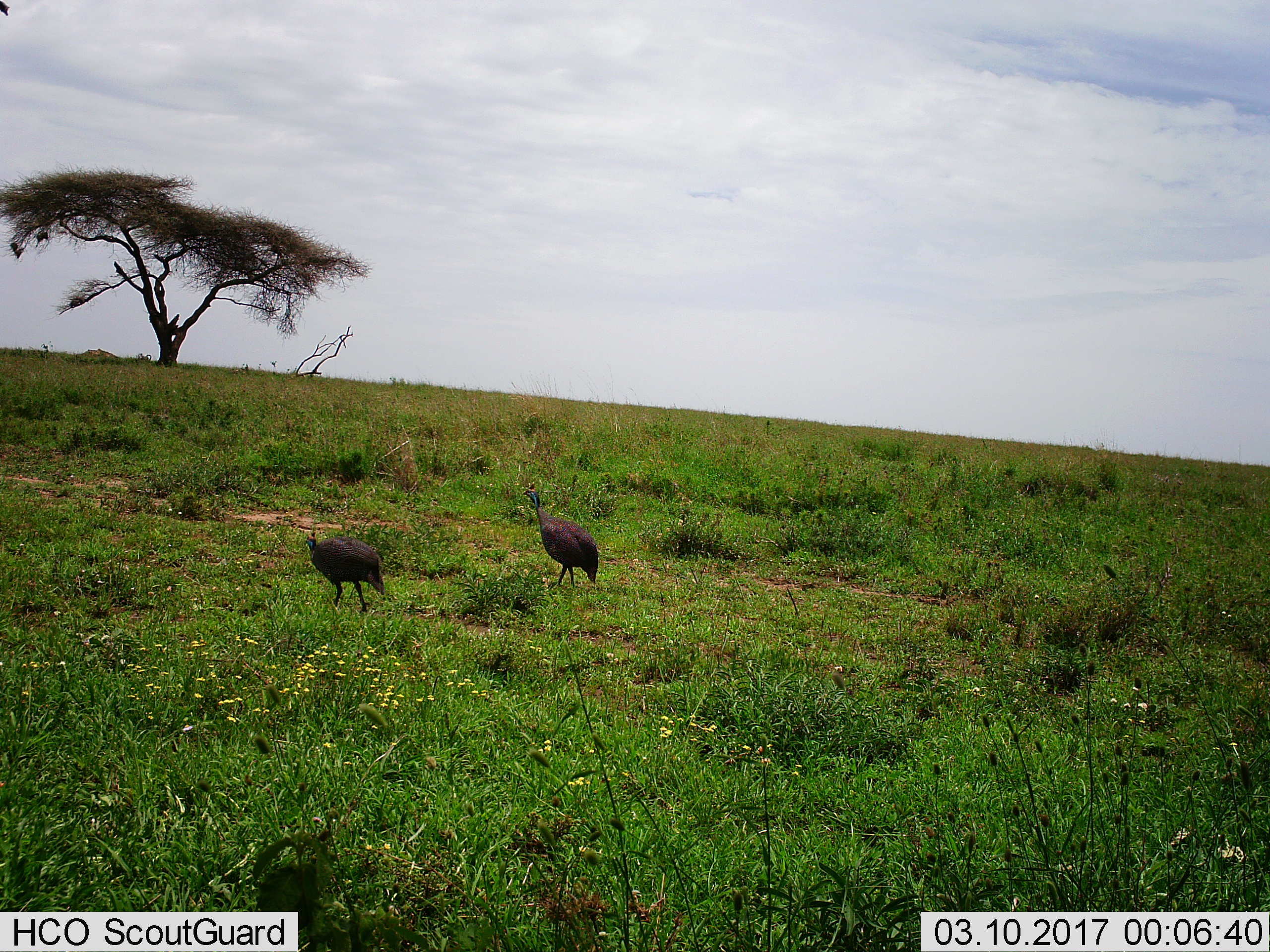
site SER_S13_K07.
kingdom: Animalia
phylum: Chordata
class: Aves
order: Galliformes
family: Numididae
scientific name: Numididae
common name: guineafowl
Guineafowl (Numididae), count 2. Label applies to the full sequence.